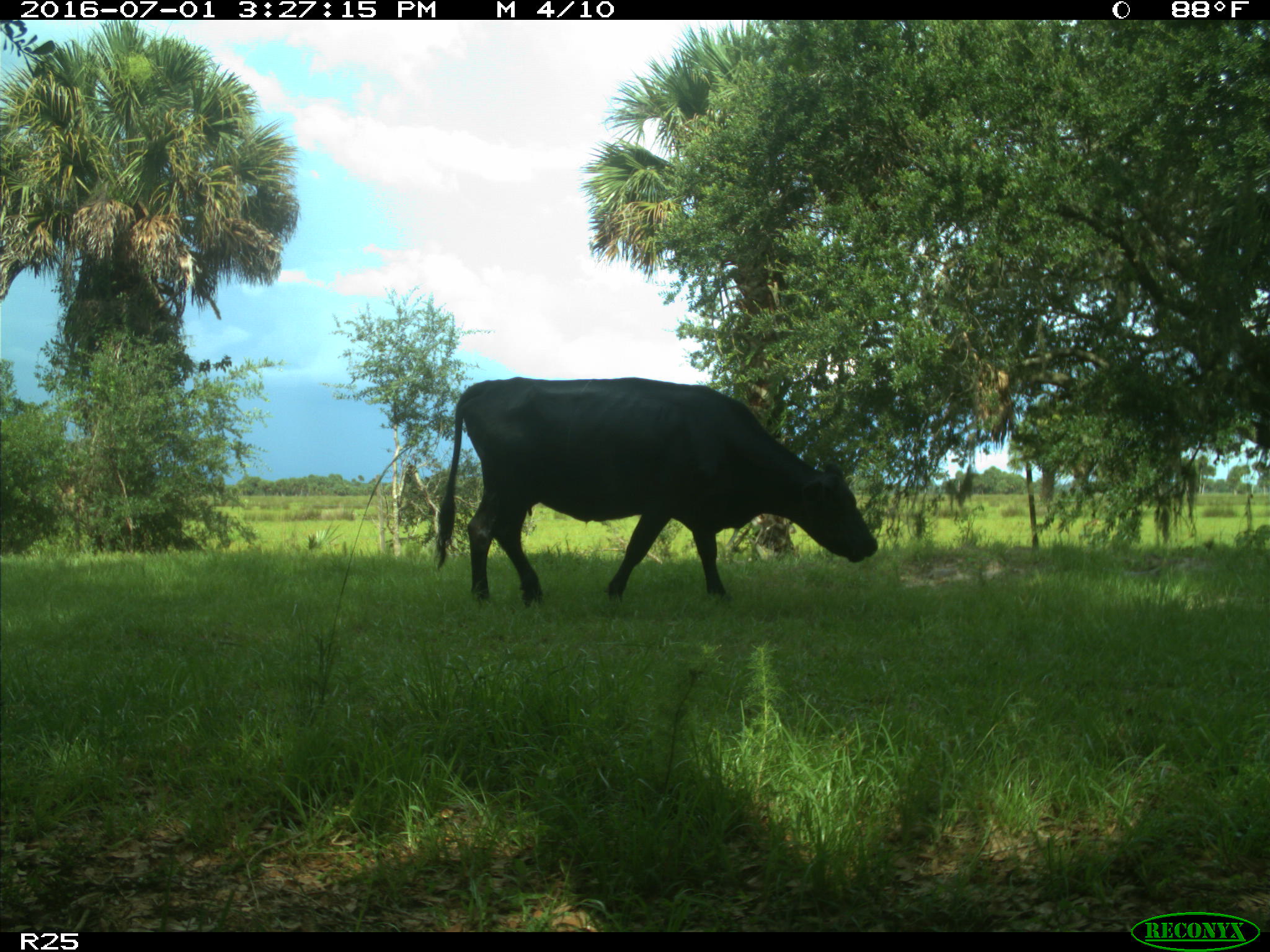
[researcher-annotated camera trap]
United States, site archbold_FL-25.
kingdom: Animalia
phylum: Chordata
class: Mammalia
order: Artiodactyla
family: Bovidae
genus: Bos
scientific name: Bos taurus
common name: domestic cow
Bos taurus (domestic cow).